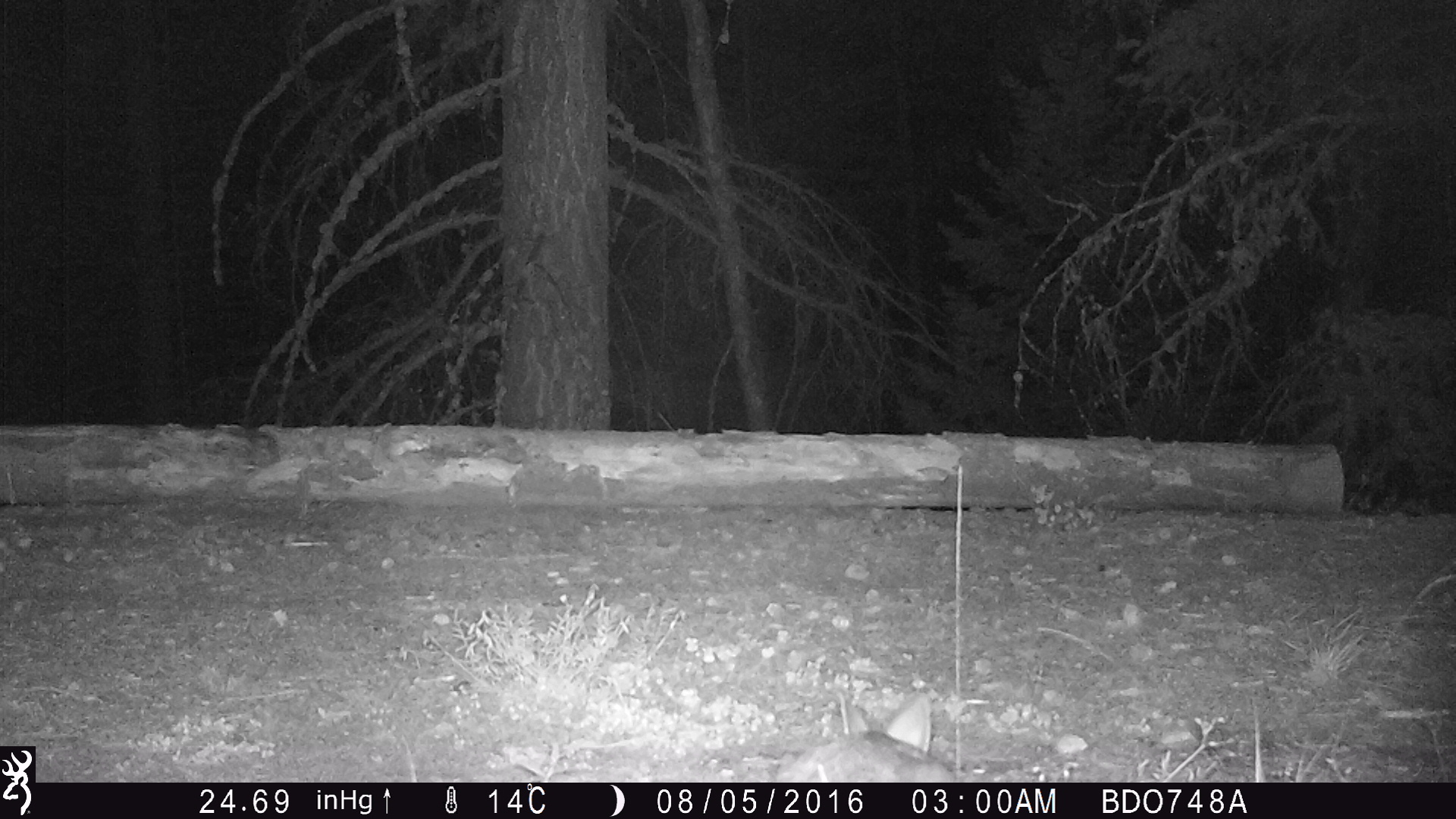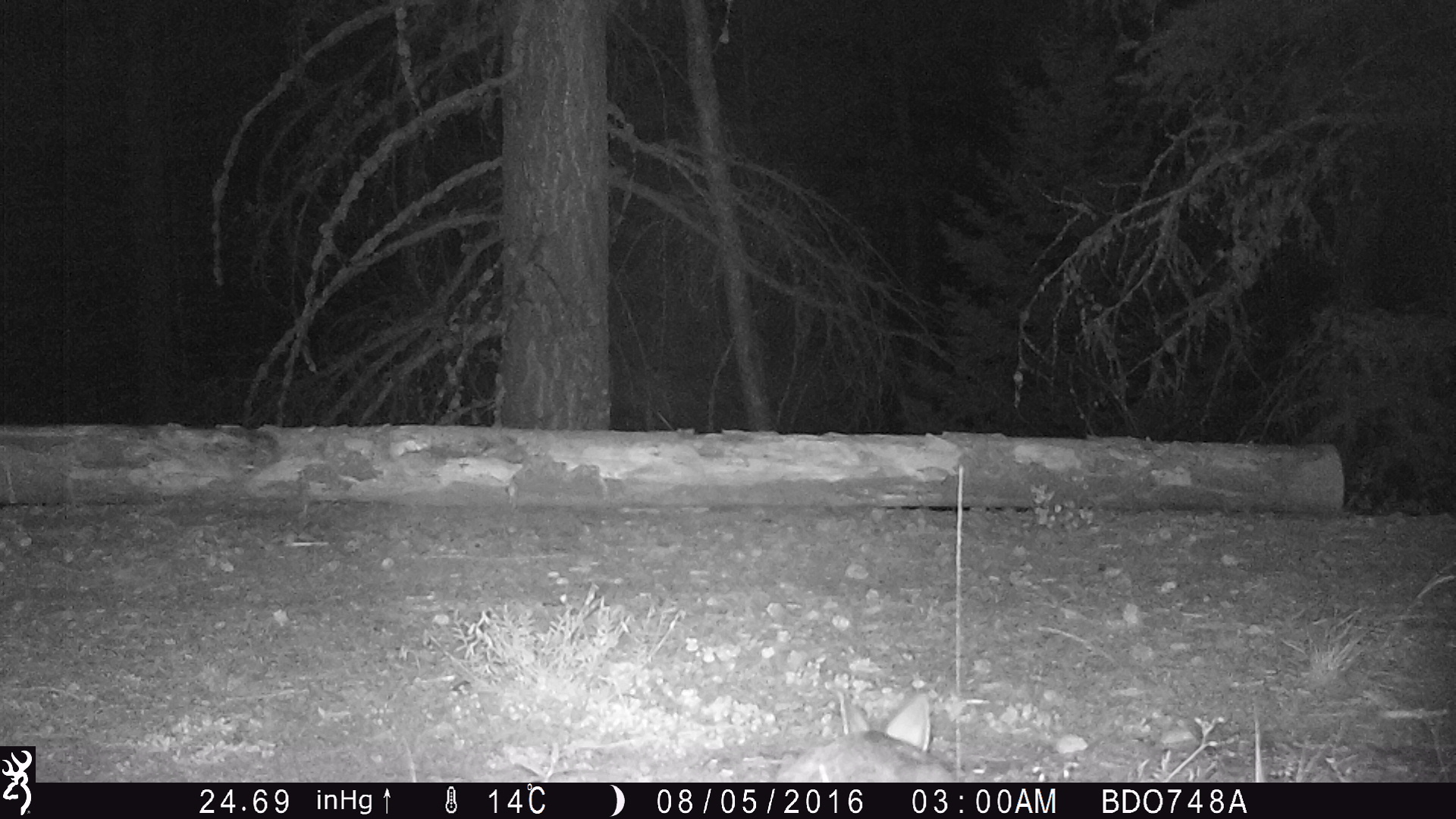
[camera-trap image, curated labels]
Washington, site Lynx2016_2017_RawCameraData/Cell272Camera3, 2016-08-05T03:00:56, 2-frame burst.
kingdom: Animalia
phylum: Chordata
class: Mammalia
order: Lagomorpha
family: Leporidae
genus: Lepus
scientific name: Lepus americanus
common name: snowshoe hare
Lepus americanus (snowshoe hare). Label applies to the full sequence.